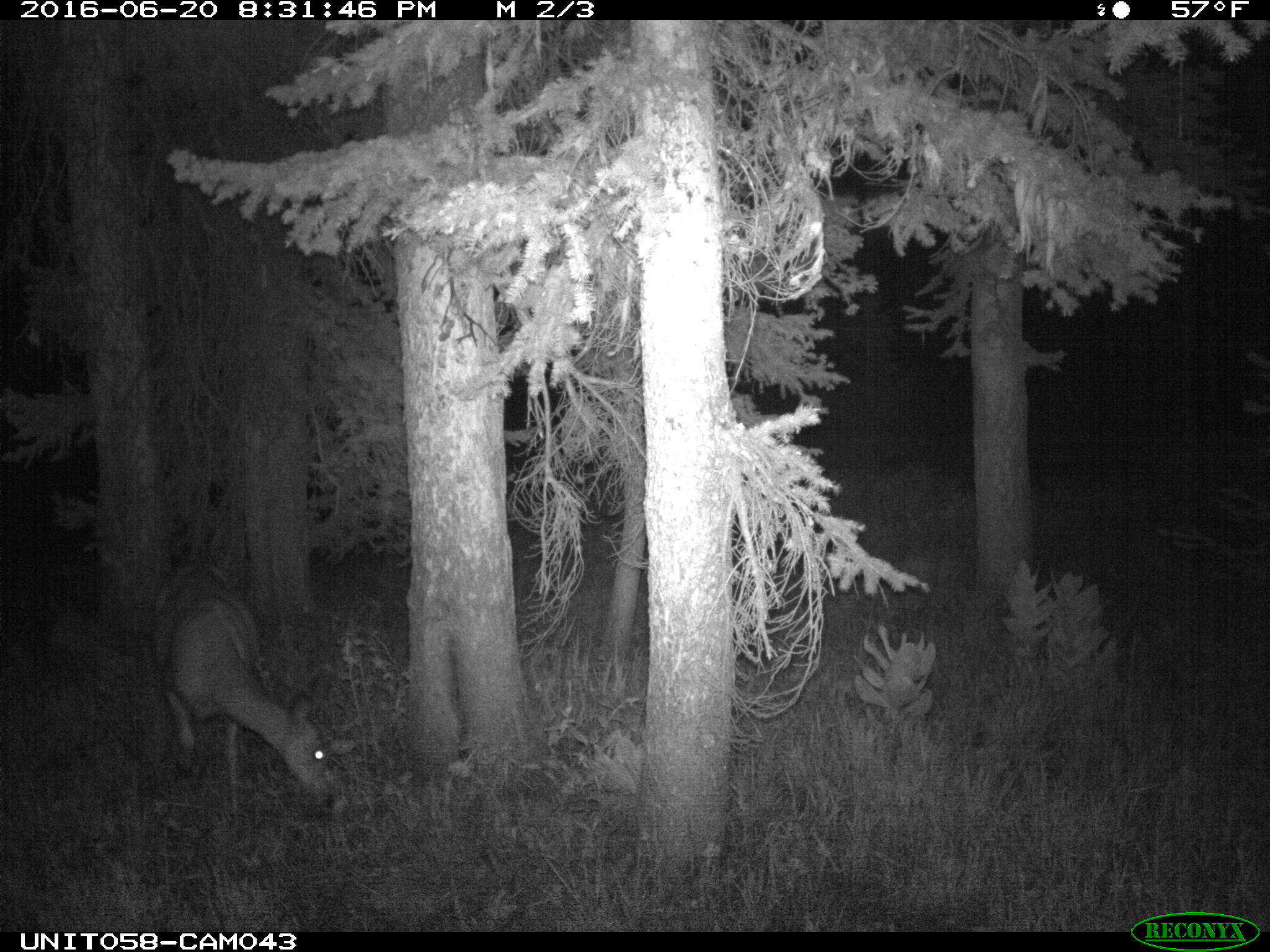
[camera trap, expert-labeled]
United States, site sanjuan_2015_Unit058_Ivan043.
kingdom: Animalia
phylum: Chordata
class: Mammalia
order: Artiodactyla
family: Cervidae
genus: Odocoileus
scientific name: Odocoileus hemionus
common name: mule deer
Odocoileus hemionus (mule deer).